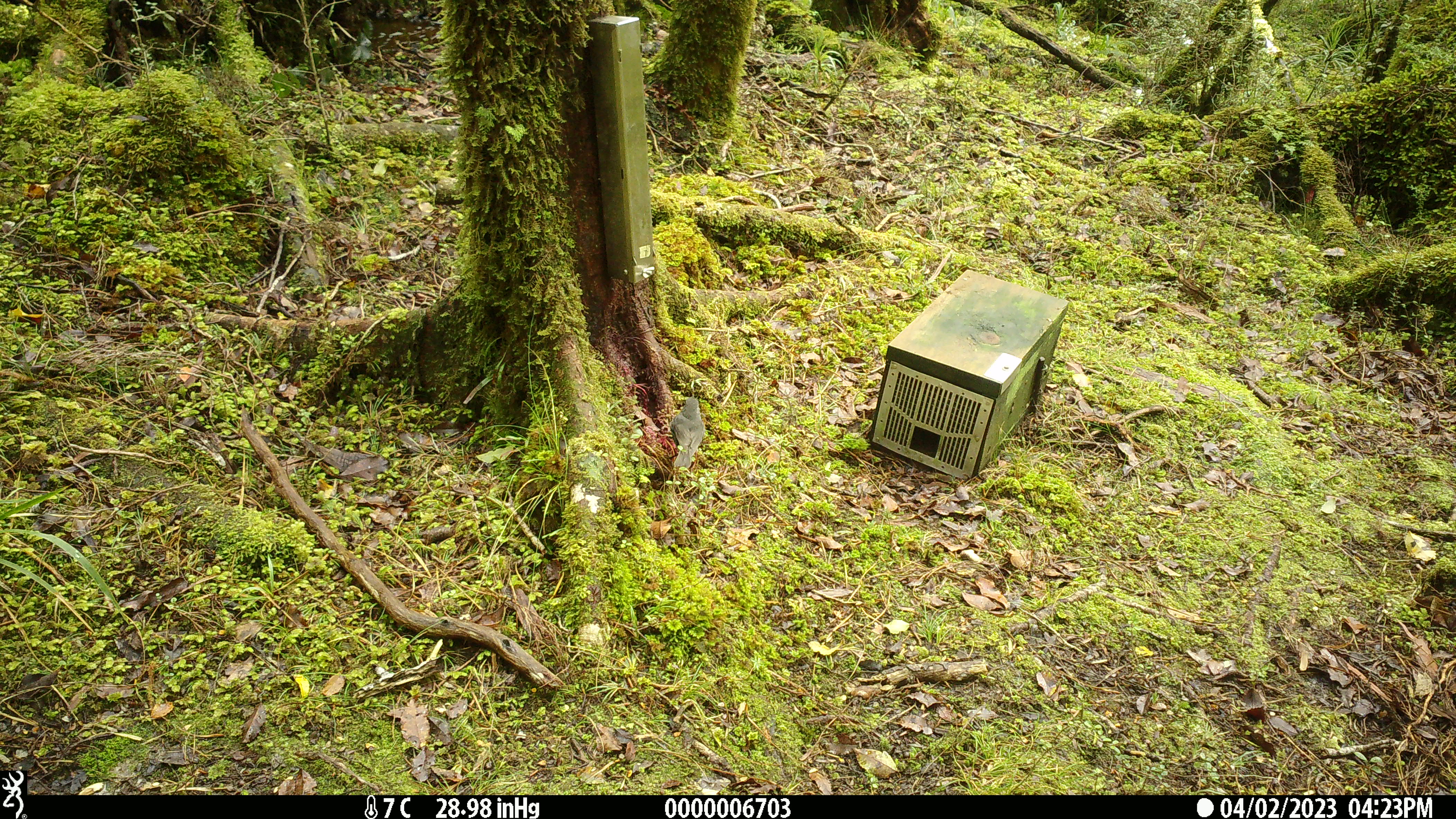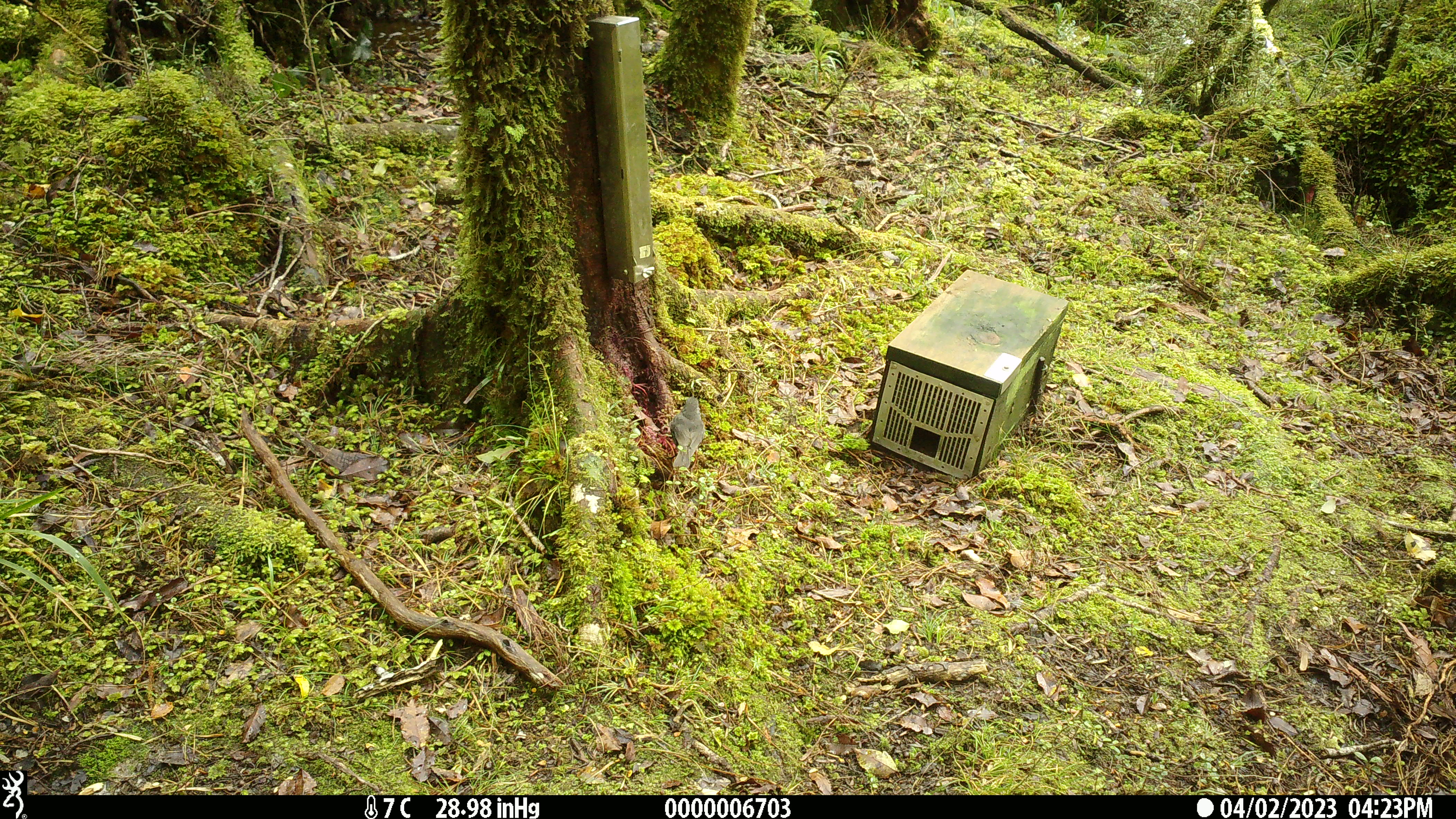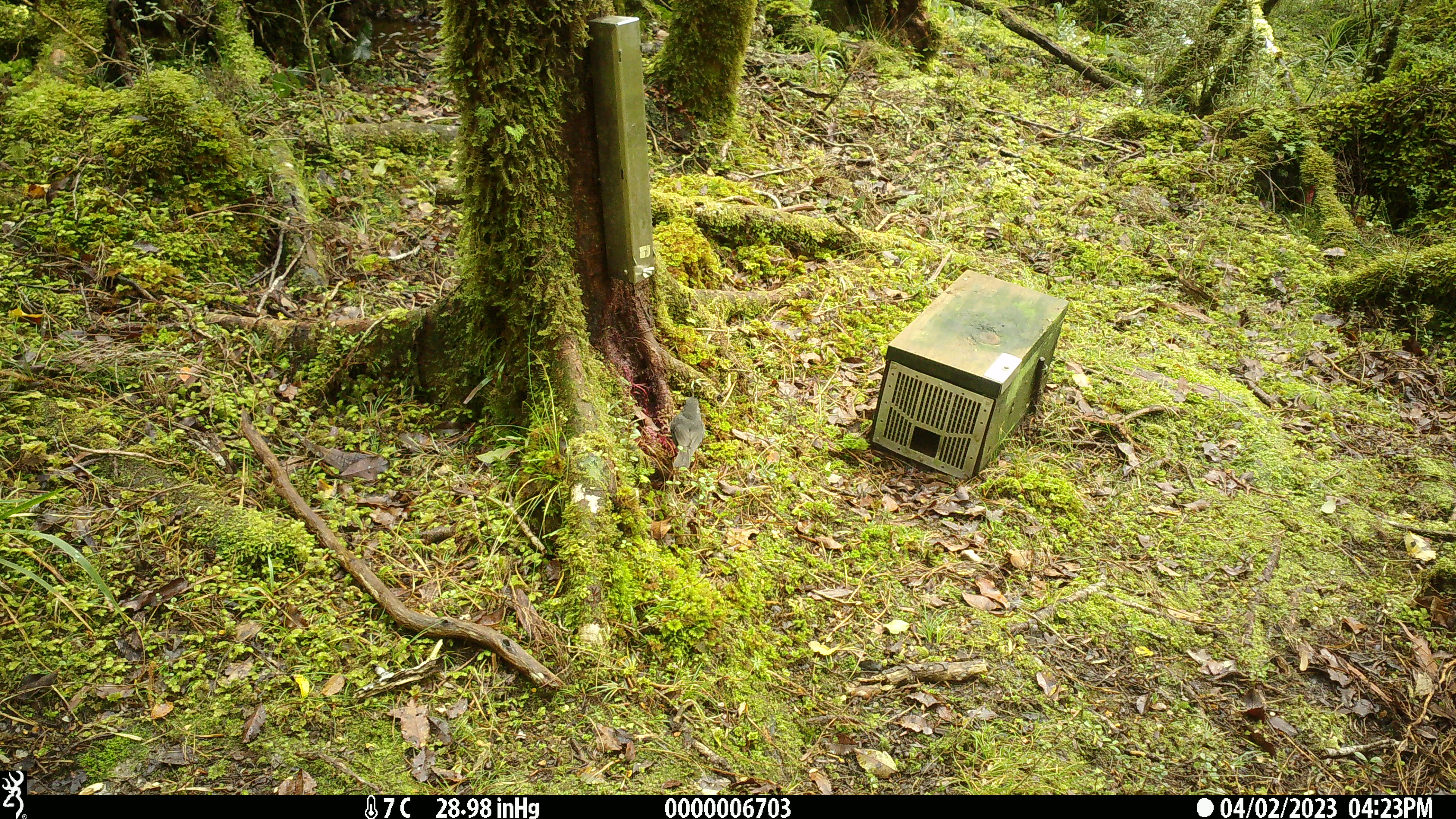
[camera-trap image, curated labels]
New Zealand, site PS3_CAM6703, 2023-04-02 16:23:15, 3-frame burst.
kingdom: Animalia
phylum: Chordata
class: Aves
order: Passeriformes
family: Petroicidae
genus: Petroica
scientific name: Petroica australis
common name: new zealand robin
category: robin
Robin (new zealand robin) (Petroica australis).